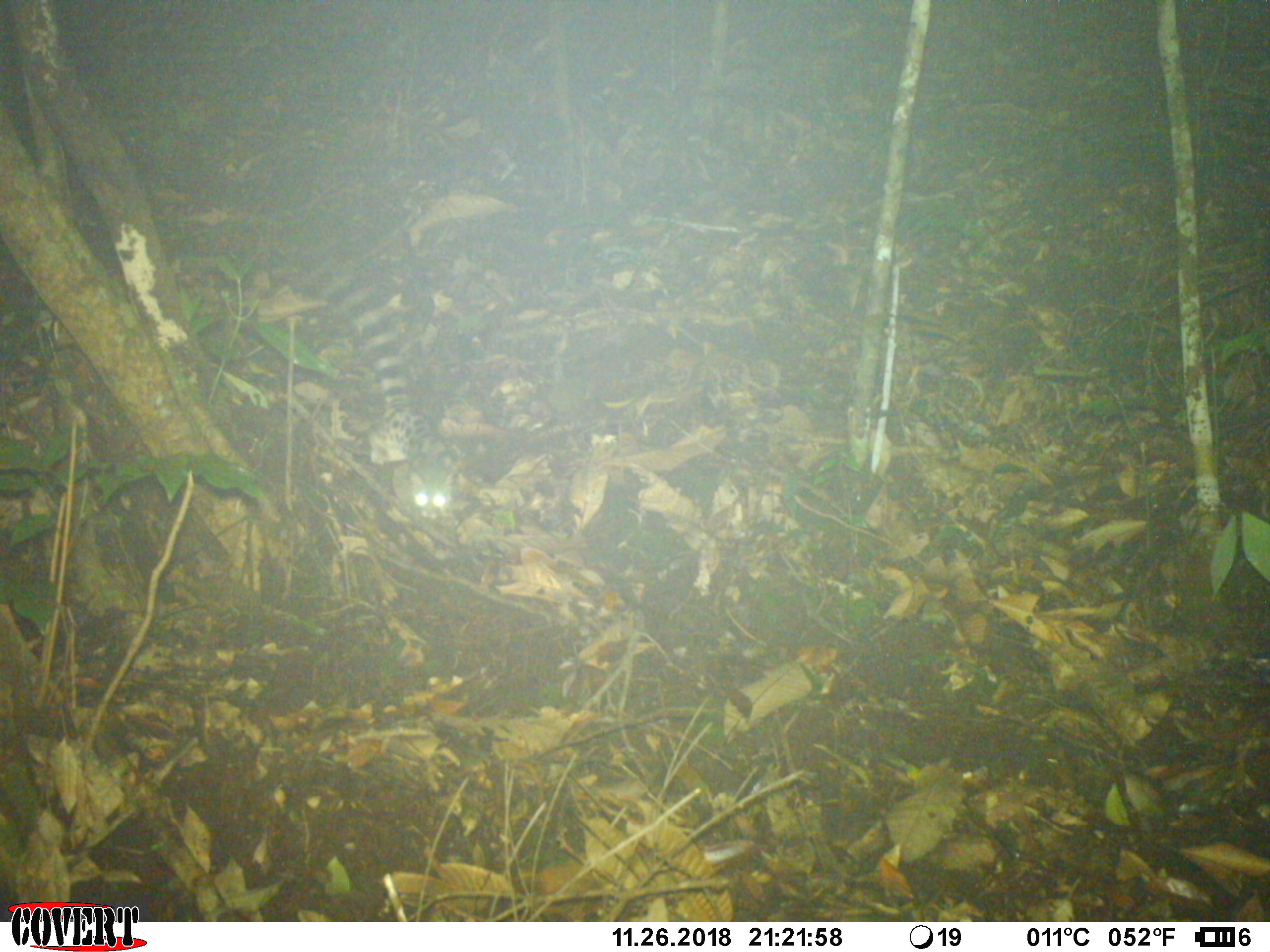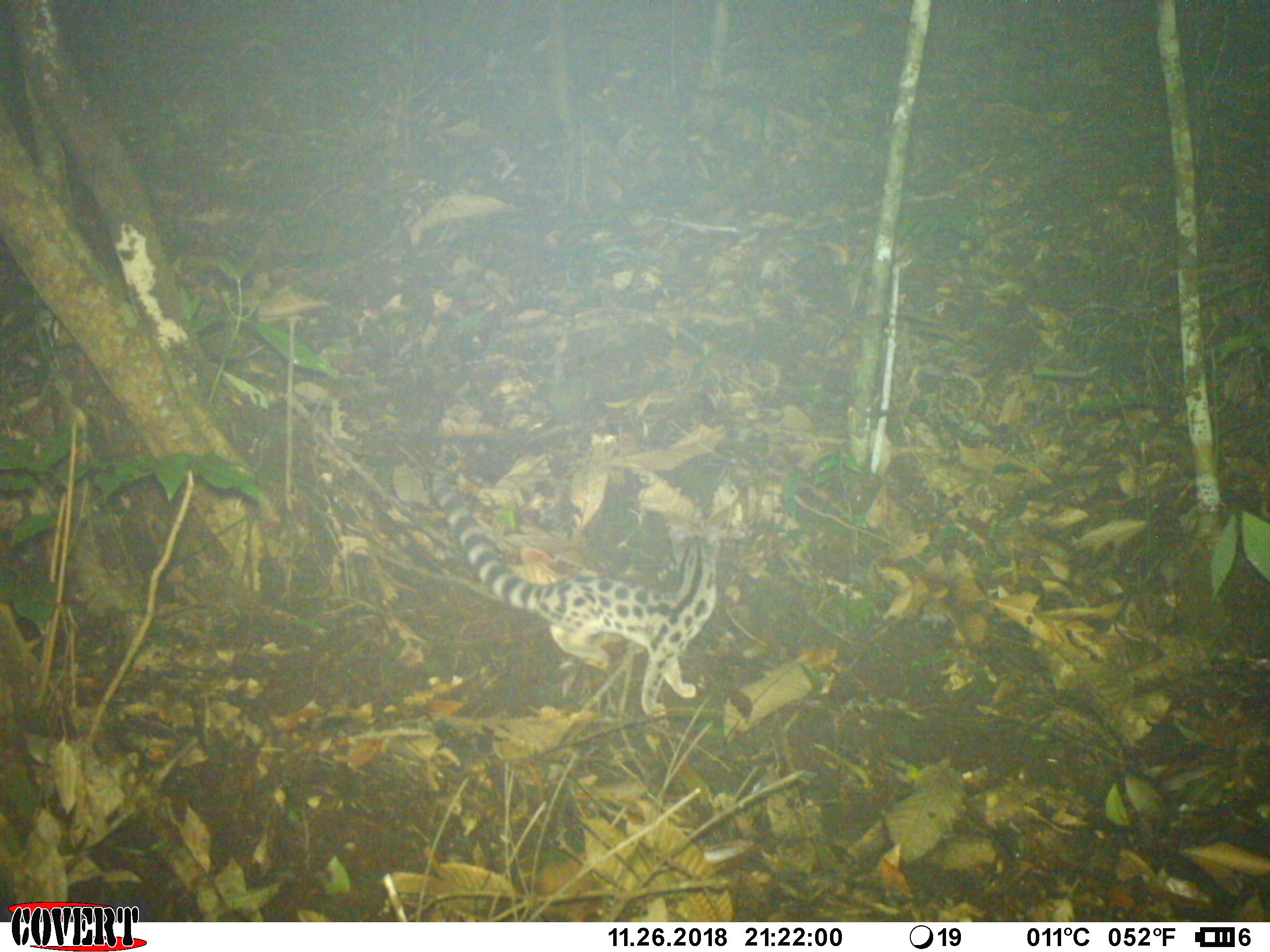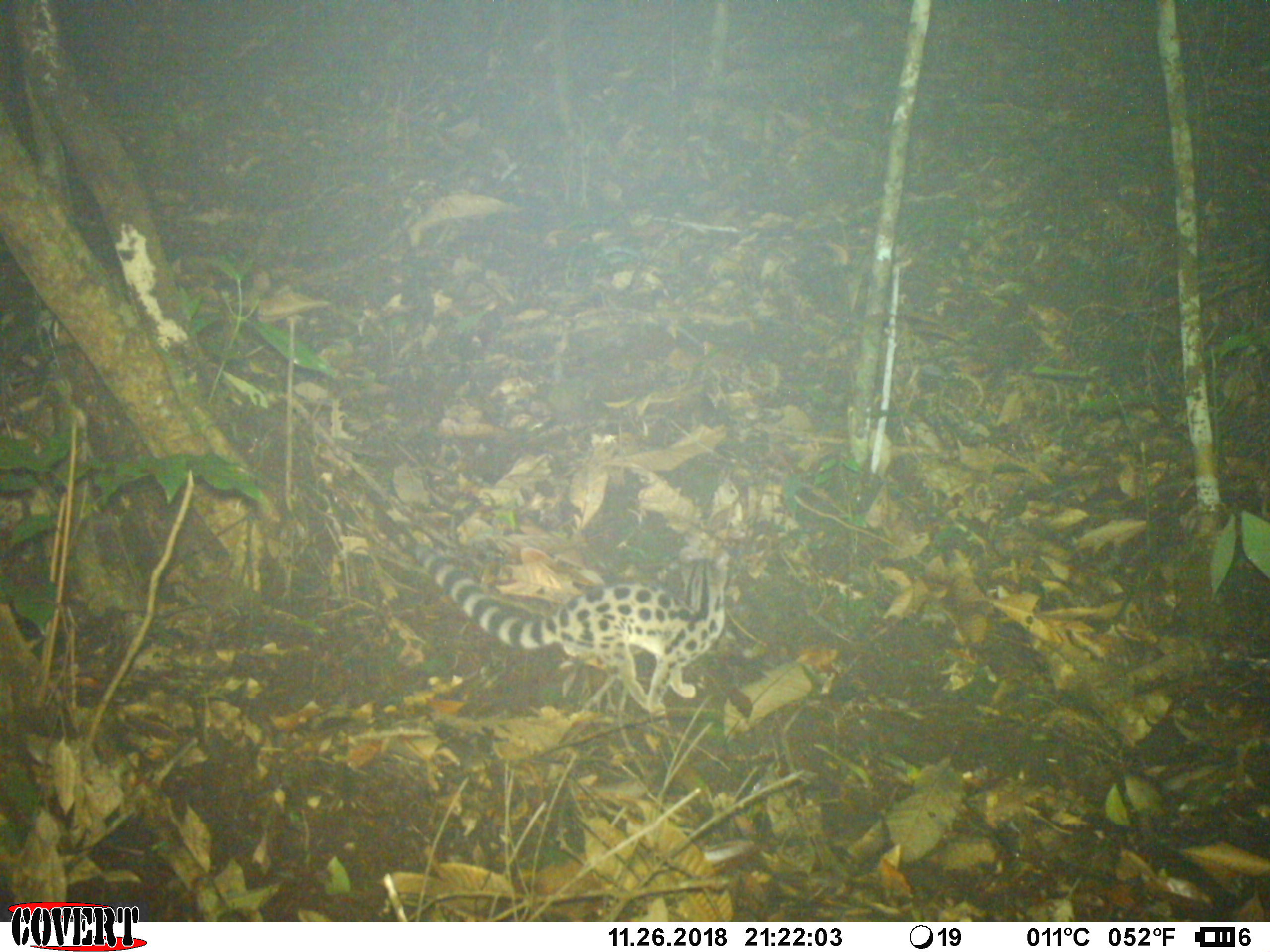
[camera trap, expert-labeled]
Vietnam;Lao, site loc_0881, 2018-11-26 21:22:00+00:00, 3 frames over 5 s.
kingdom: Animalia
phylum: Chordata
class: Mammalia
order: Carnivora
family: Prionodontidae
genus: Prionodon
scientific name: Prionodon pardicolor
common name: spotted linsang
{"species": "spotted linsang (Prionodon pardicolor)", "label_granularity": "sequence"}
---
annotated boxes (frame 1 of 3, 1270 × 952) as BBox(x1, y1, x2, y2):
spotted linsang: BBox(321, 254, 455, 519)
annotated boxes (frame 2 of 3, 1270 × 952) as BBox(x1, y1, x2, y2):
spotted linsang: BBox(429, 474, 720, 719)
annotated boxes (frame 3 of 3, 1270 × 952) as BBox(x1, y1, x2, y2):
spotted linsang: BBox(414, 544, 729, 715)